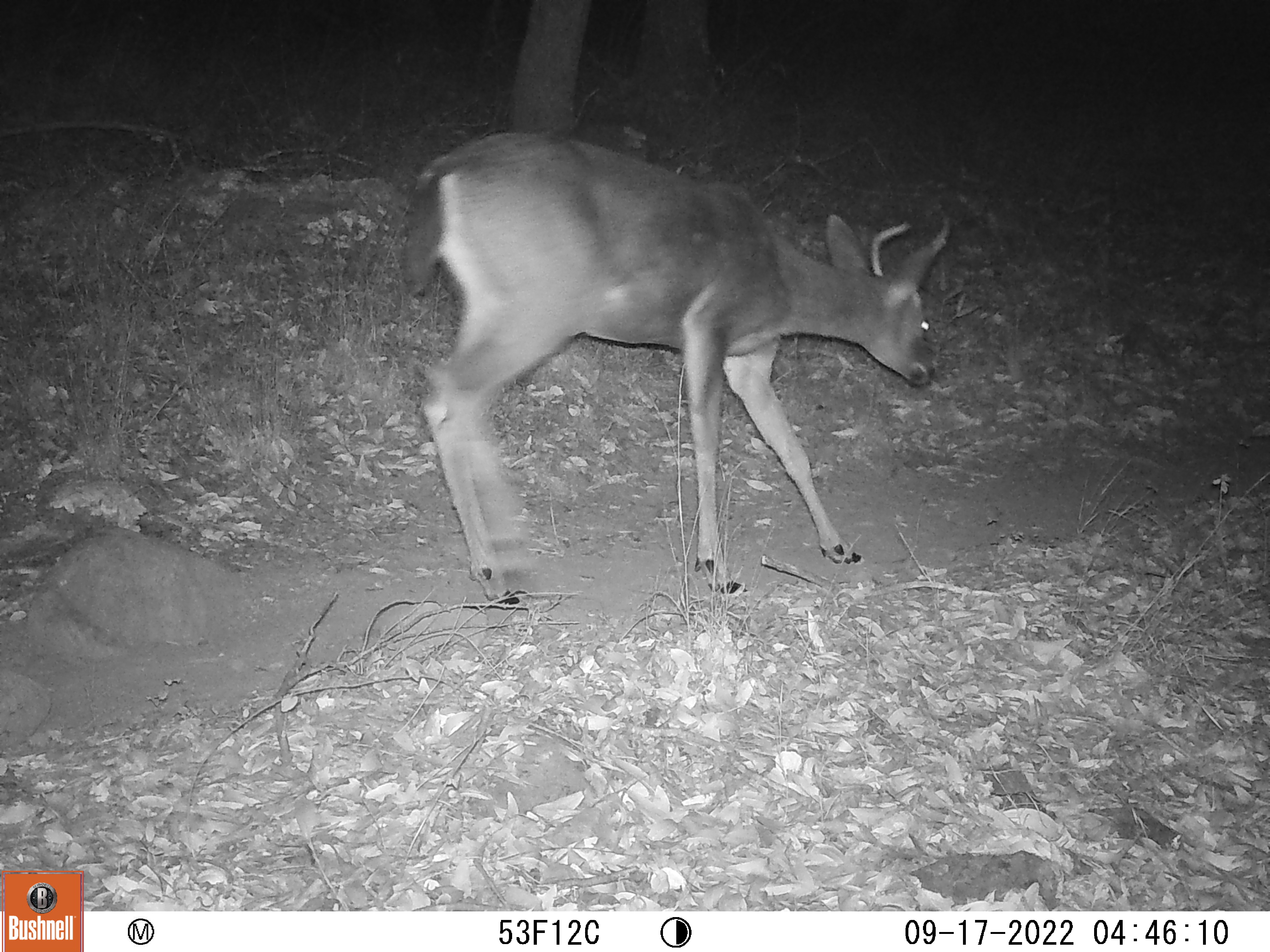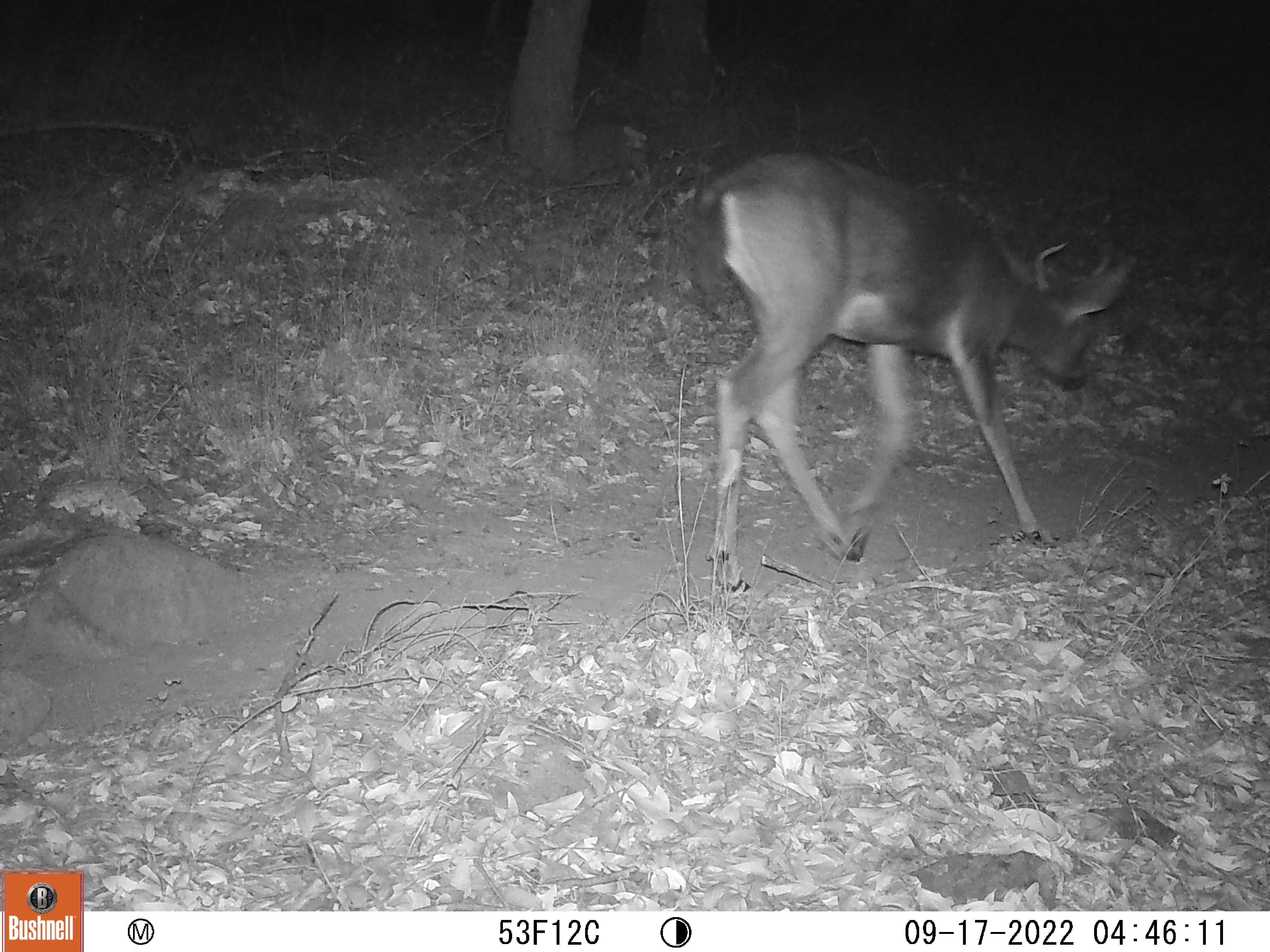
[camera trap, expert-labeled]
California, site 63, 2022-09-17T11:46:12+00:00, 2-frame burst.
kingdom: Animalia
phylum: Chordata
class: Mammalia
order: Artiodactyla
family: Cervidae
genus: Odocoileus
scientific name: Odocoileus hemionus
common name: mule deer